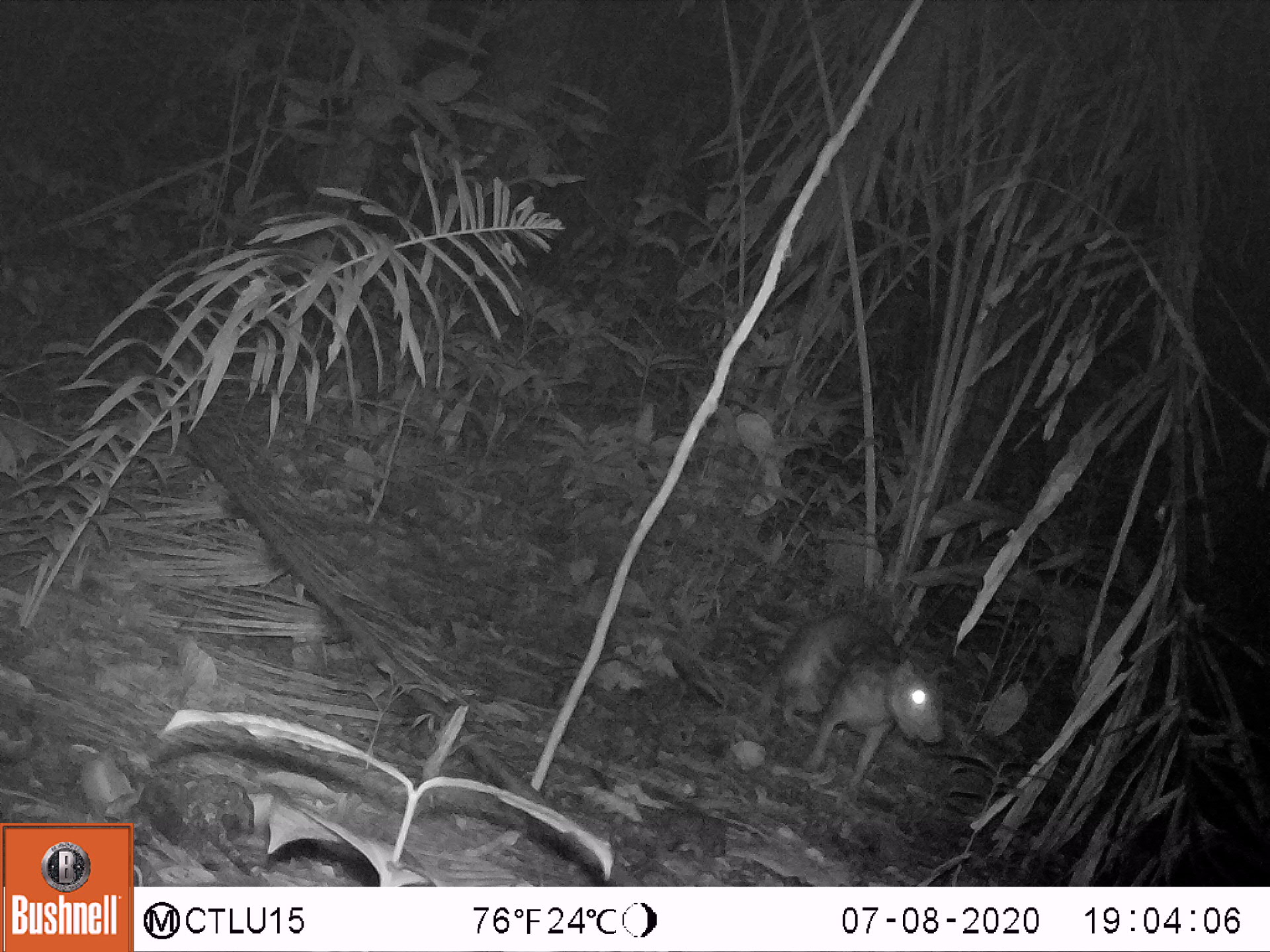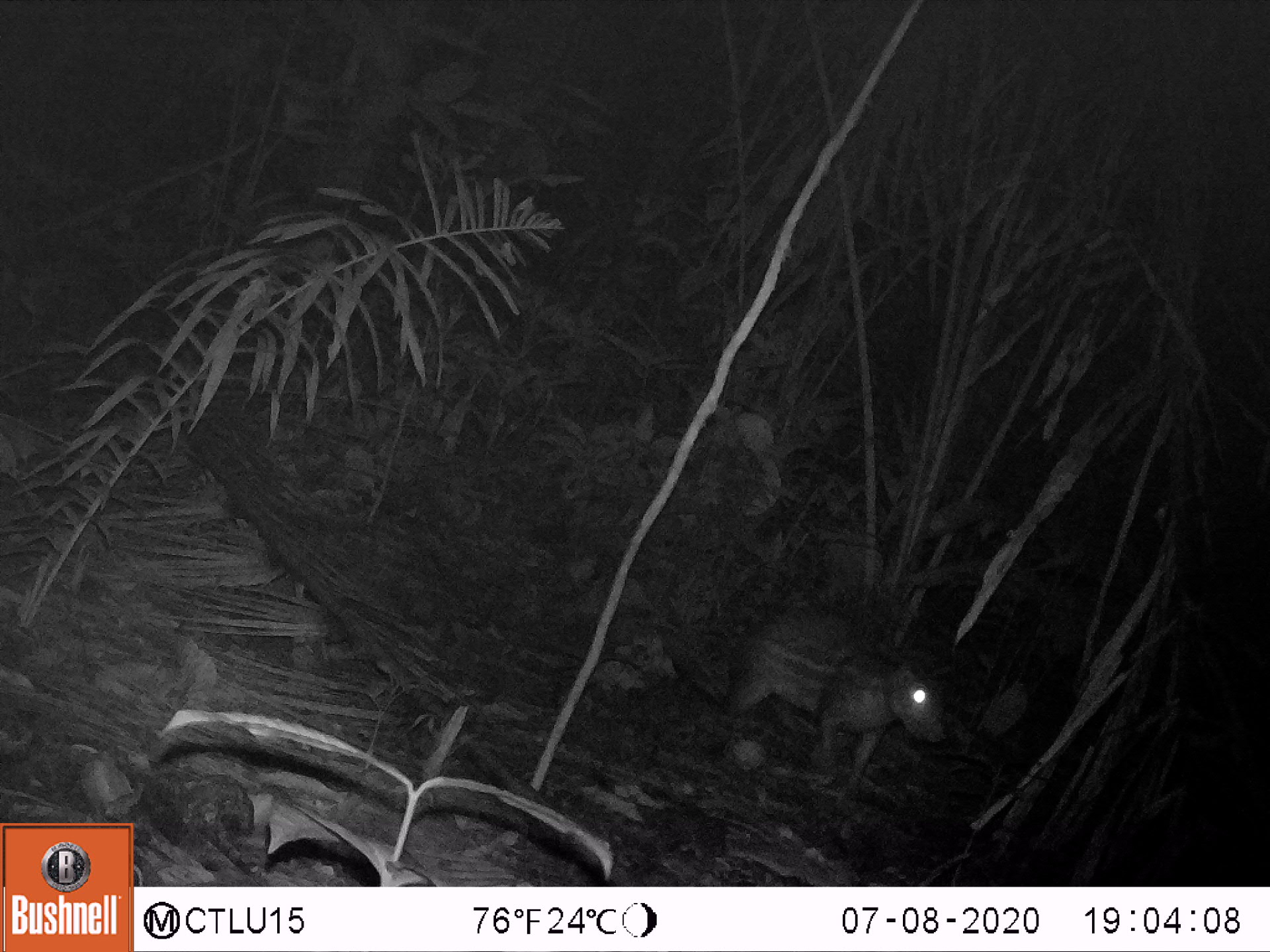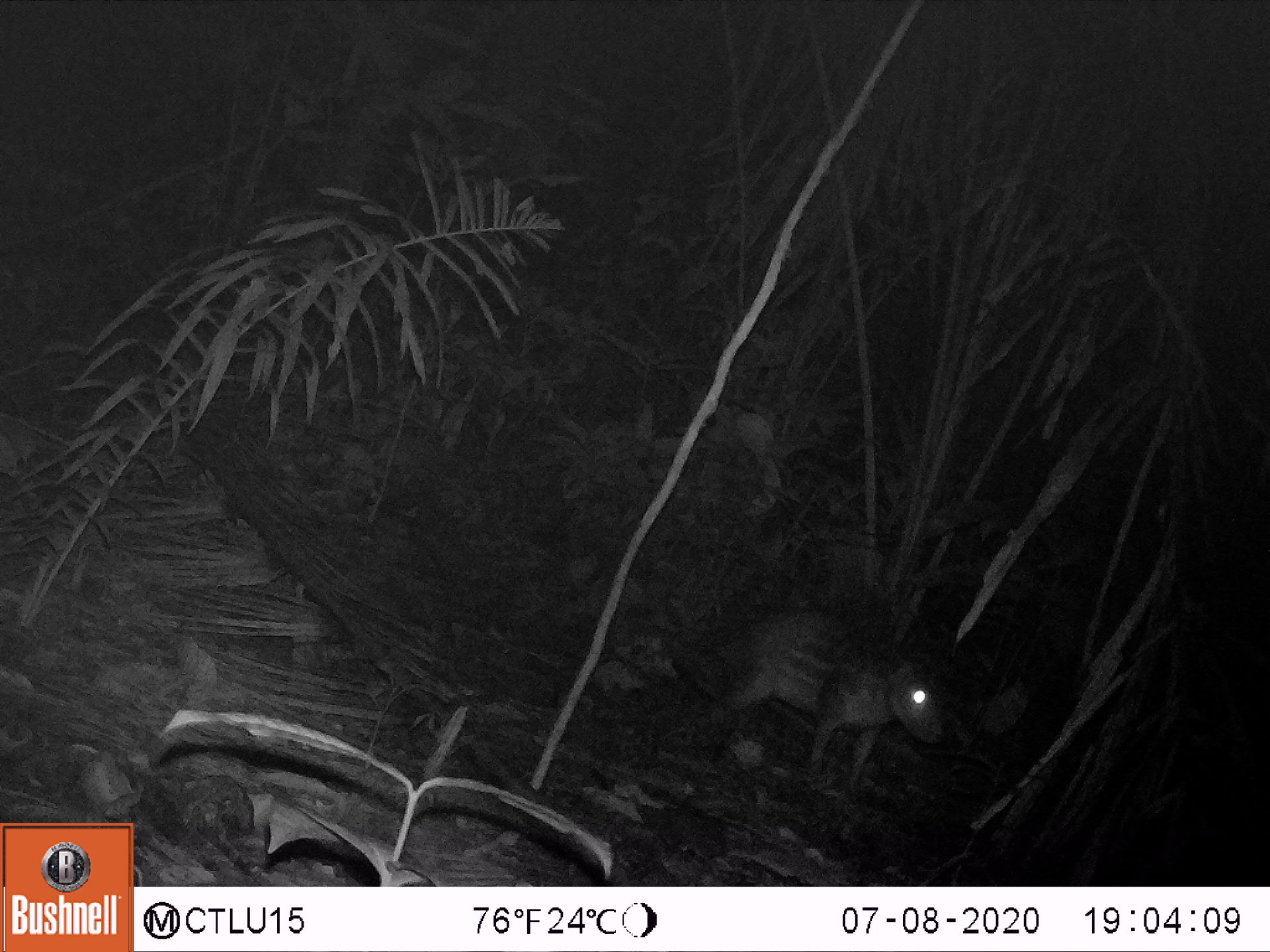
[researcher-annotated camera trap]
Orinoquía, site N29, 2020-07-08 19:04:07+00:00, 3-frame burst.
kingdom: Animalia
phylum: Chordata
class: Mammalia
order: Rodentia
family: Cuniculidae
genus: Cuniculus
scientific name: Cuniculus paca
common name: spotted paca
Spotted paca (Cuniculus paca).